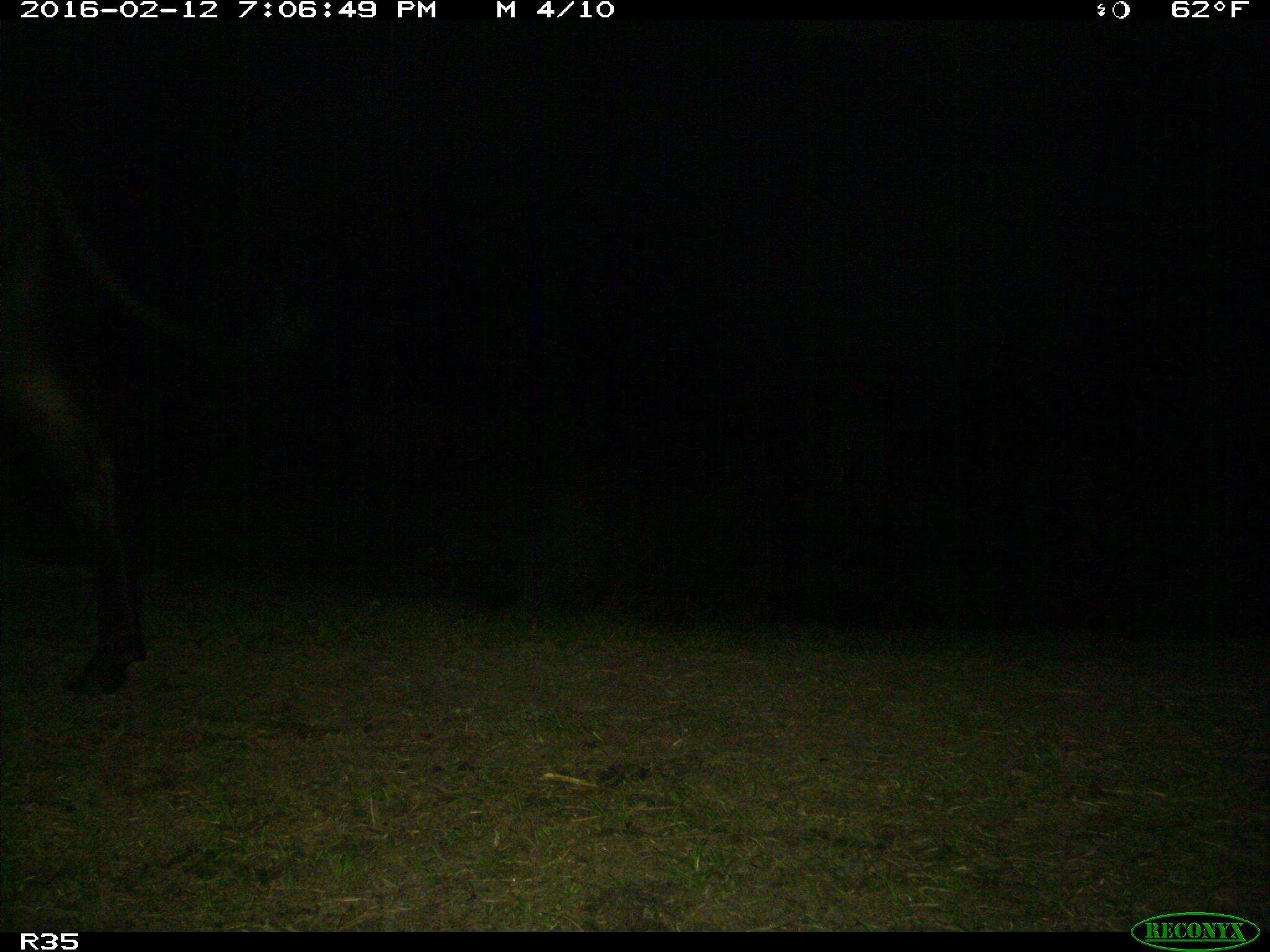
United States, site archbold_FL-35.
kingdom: Animalia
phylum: Chordata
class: Mammalia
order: Artiodactyla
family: Bovidae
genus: Bos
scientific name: Bos taurus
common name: domestic cow